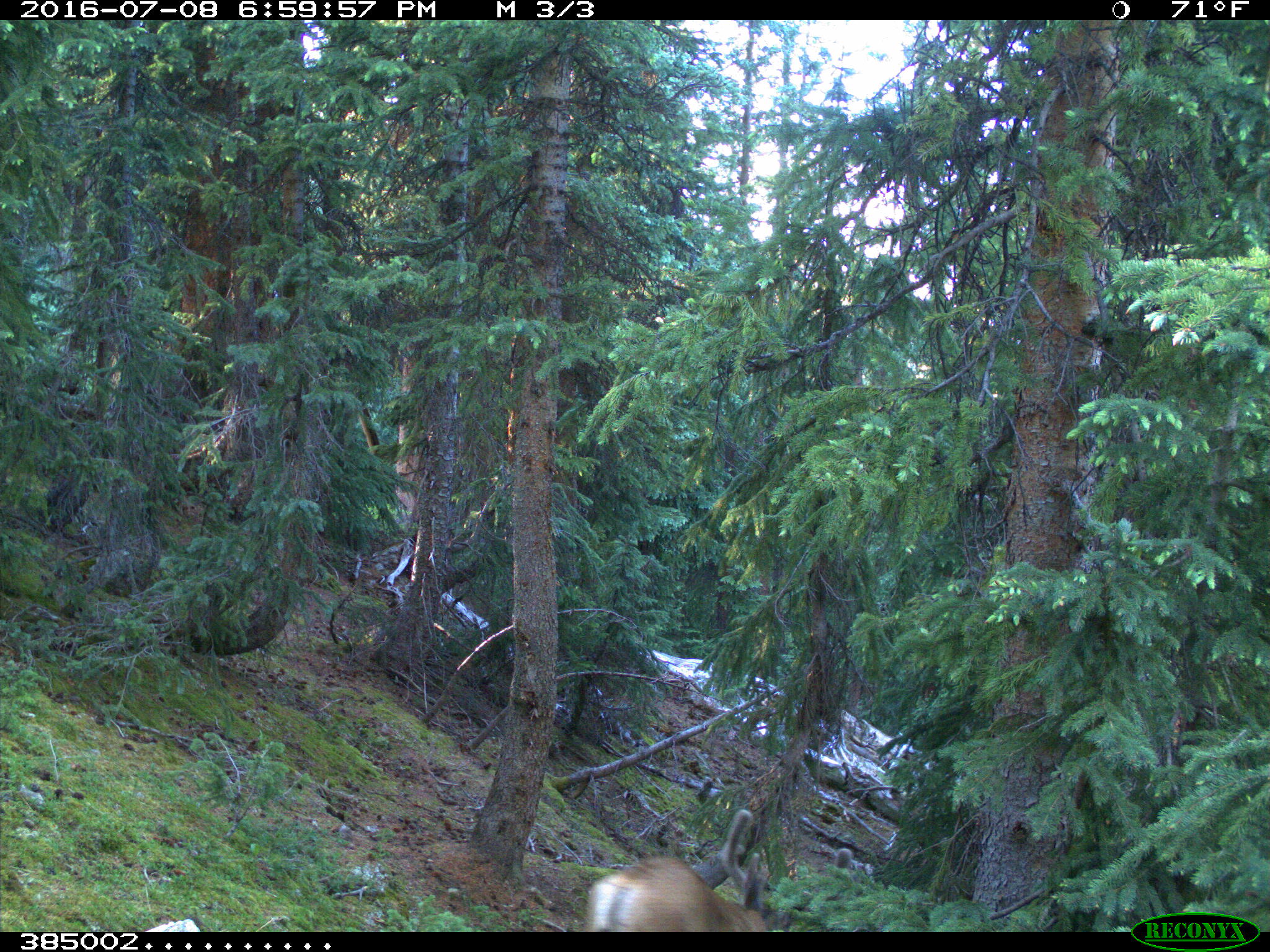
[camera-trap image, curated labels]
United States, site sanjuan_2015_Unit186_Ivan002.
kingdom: Animalia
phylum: Chordata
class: Mammalia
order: Artiodactyla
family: Cervidae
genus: Odocoileus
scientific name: Odocoileus hemionus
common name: mule deer